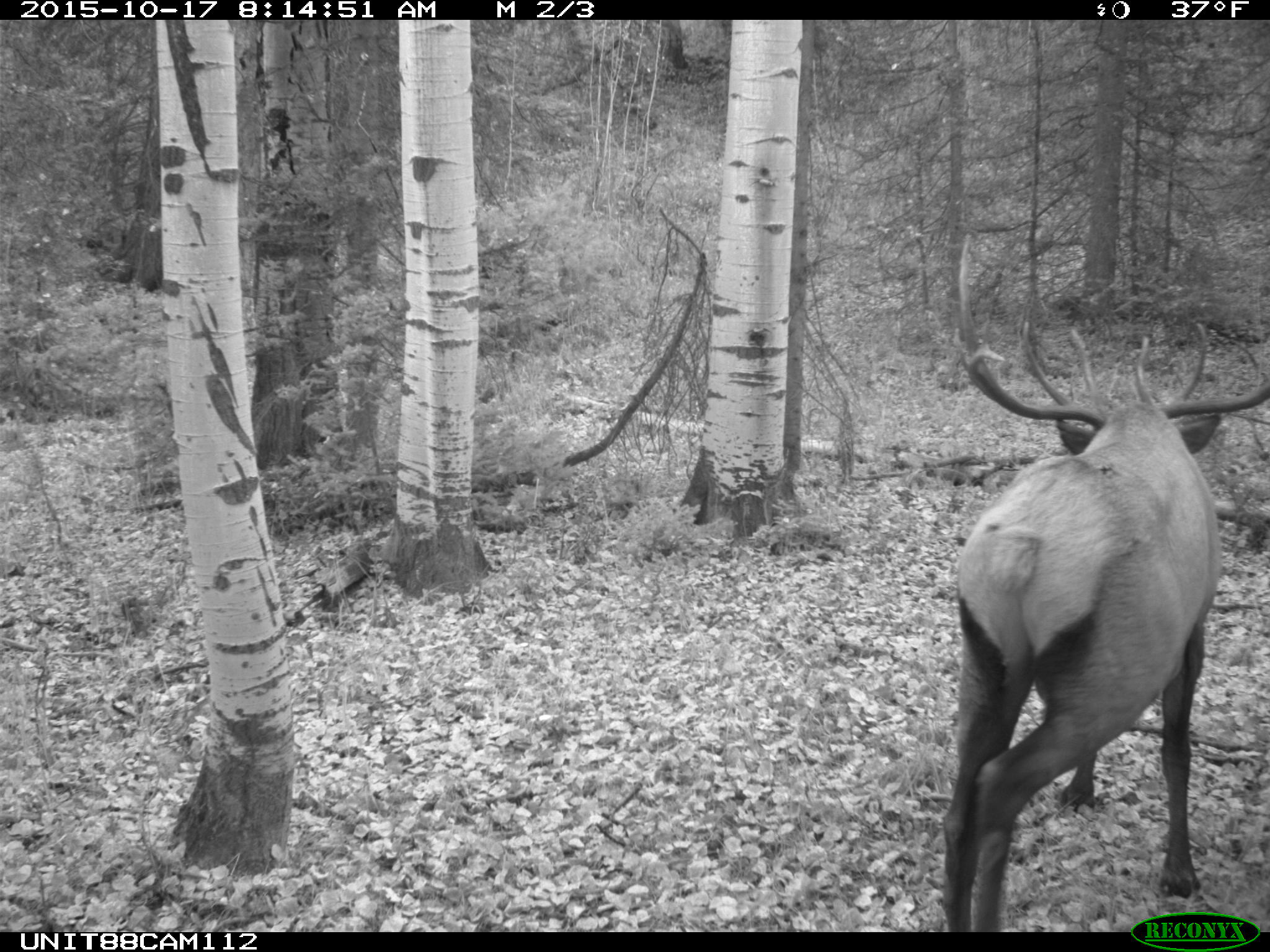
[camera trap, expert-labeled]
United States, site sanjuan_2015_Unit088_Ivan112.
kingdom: Animalia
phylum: Chordata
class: Mammalia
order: Artiodactyla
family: Cervidae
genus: Cervus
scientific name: Cervus elaphus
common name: red deer